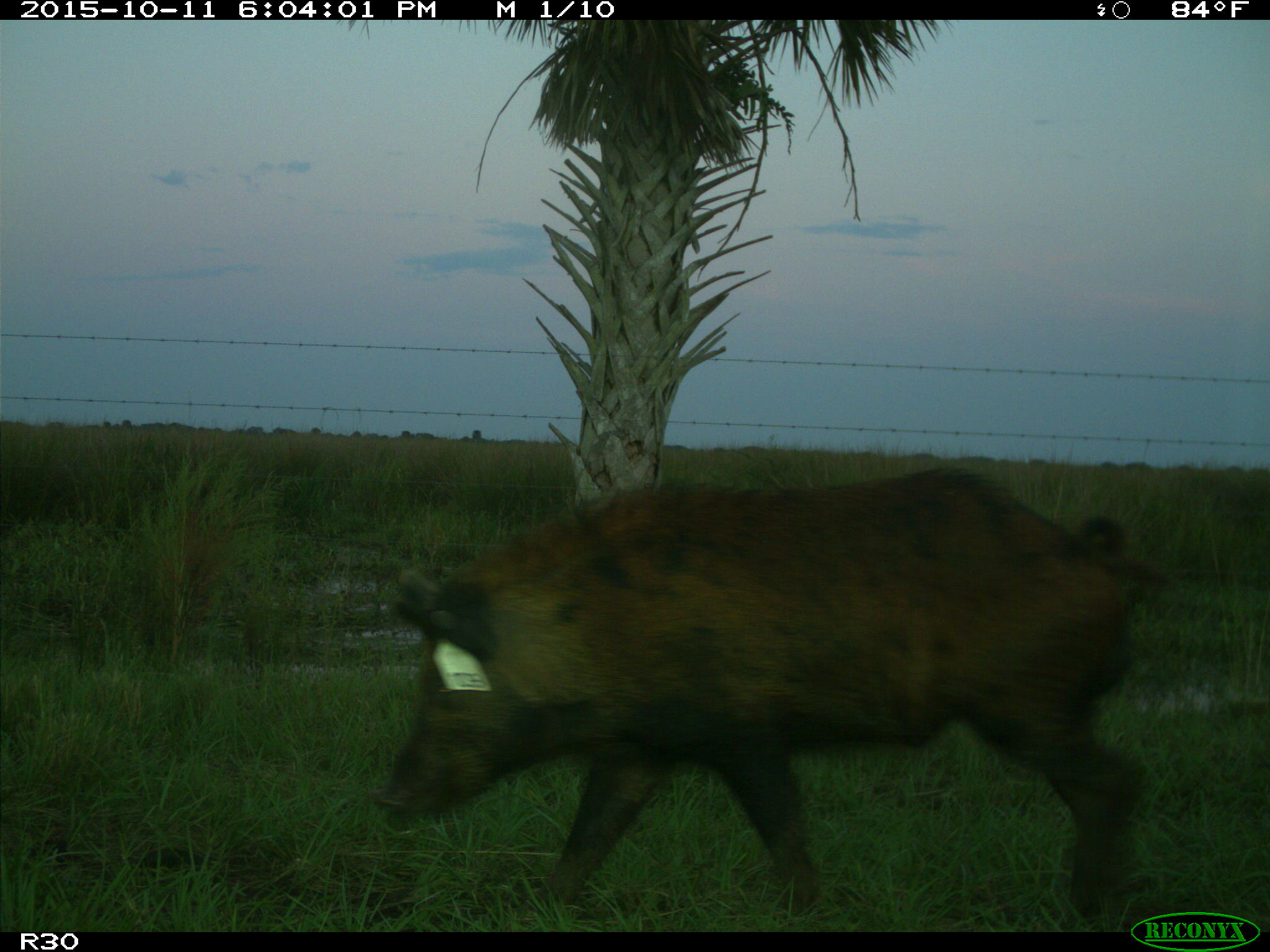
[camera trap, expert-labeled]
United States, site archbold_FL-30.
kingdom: Animalia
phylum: Chordata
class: Mammalia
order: Artiodactyla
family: Suidae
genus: Sus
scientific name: Sus scrofa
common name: wild boar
Sus scrofa (wild boar).